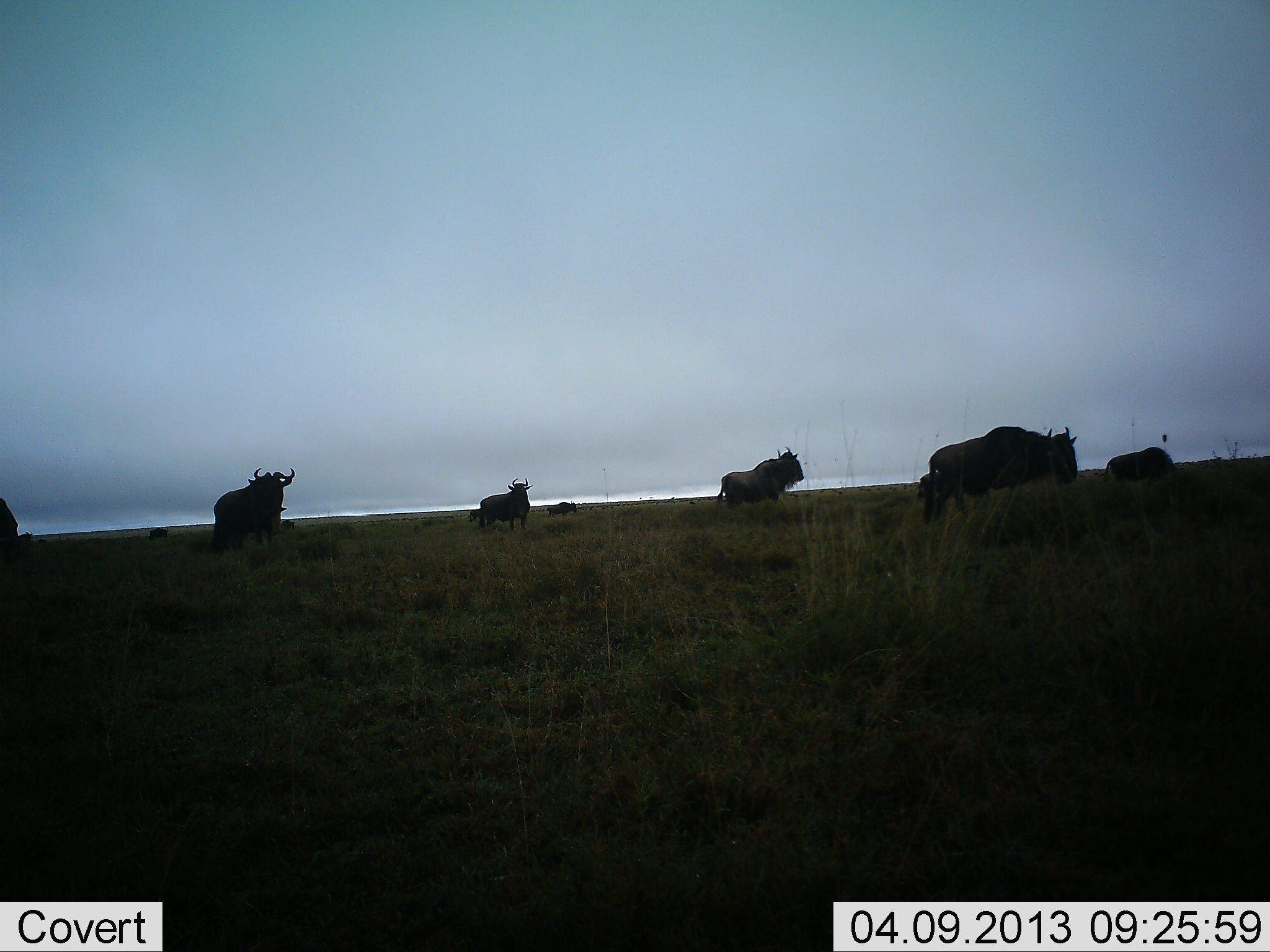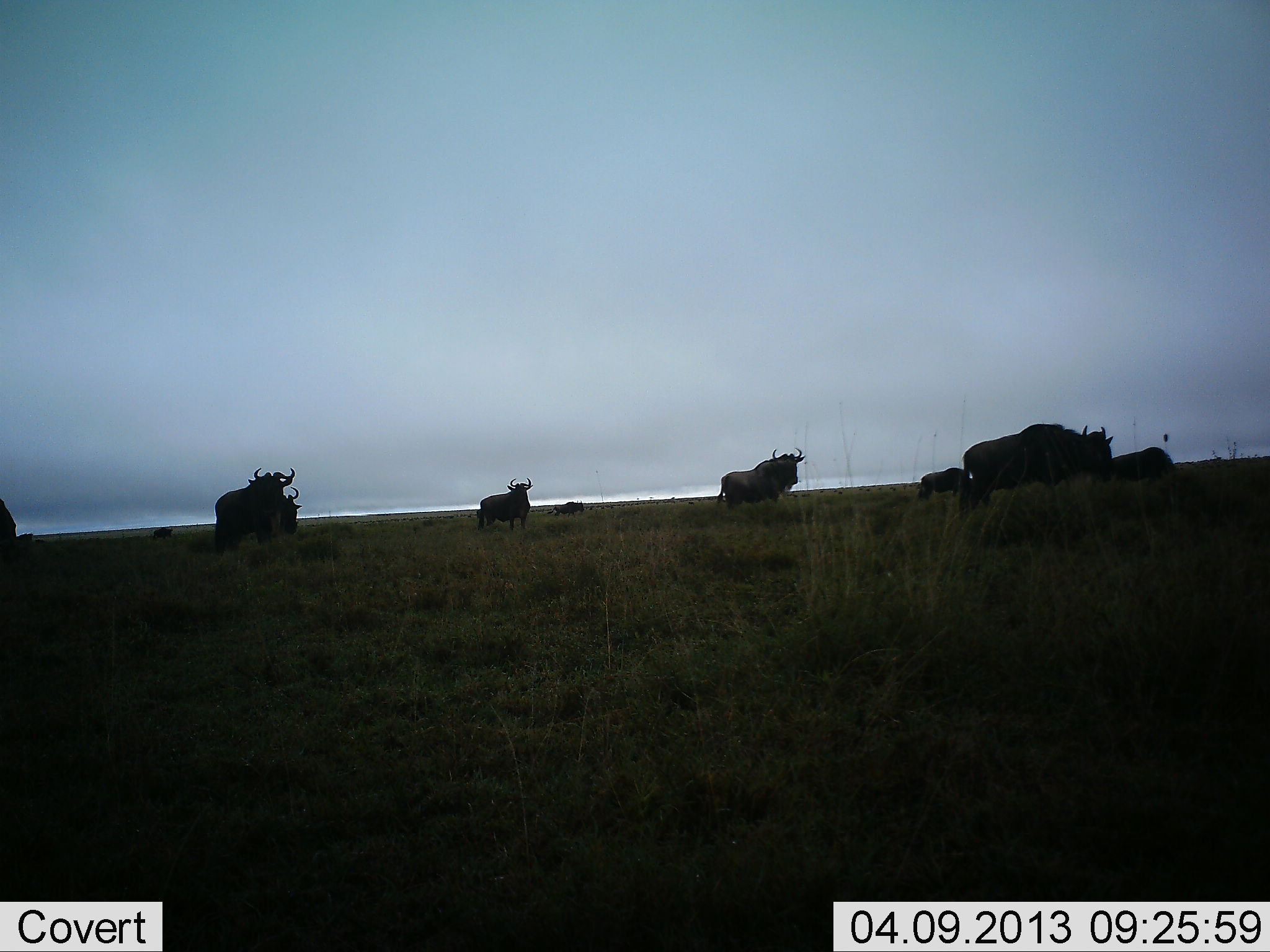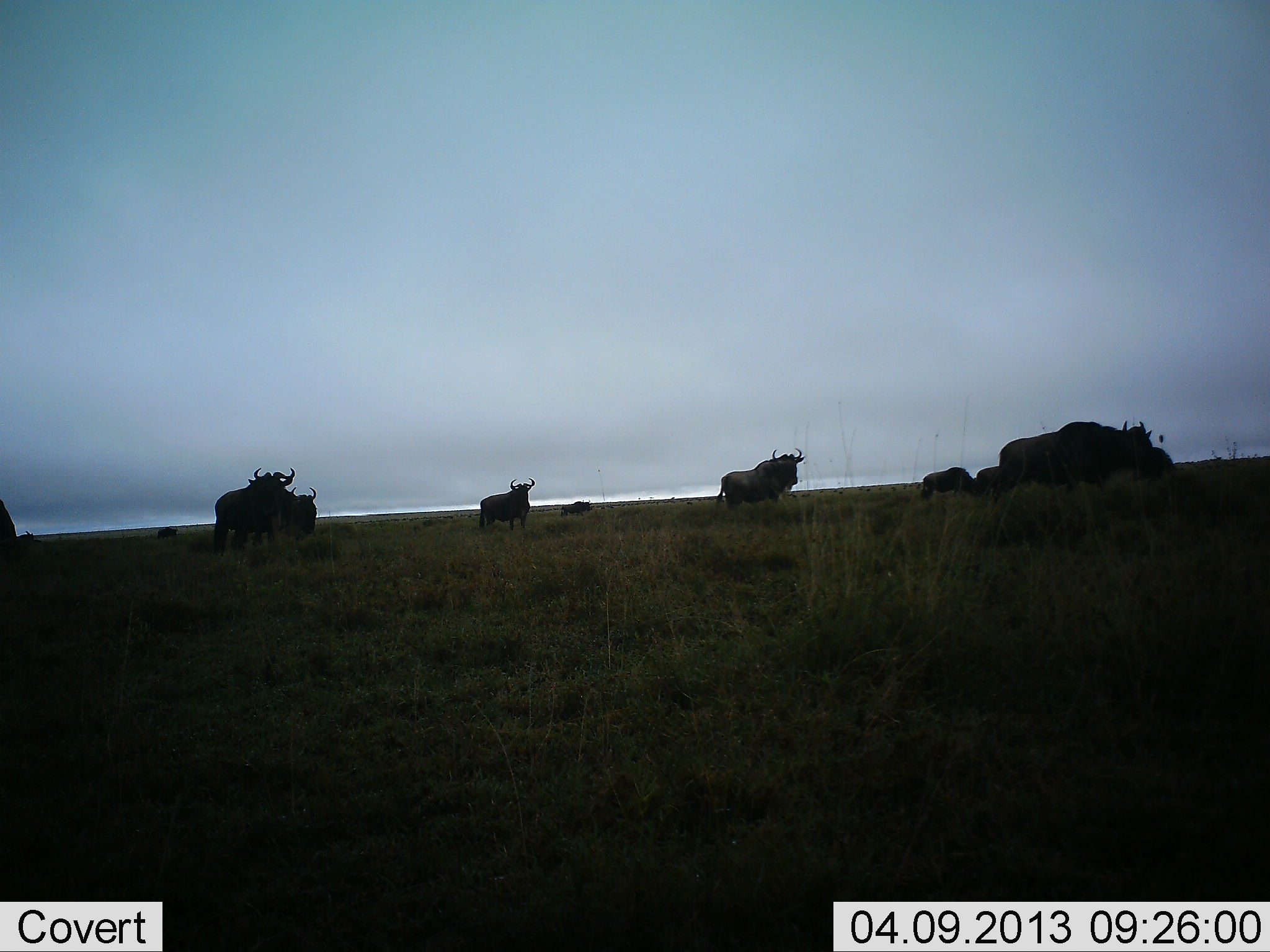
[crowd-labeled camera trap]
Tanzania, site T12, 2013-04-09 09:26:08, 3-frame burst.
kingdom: Animalia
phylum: Chordata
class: Mammalia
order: Artiodactyla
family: Bovidae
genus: Connochaetes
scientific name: Connochaetes taurinus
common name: blue wildebeest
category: wildebeest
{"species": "wildebeest (blue wildebeest) (Connochaetes taurinus)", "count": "10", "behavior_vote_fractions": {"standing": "68%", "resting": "0%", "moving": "91%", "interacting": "0%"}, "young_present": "5%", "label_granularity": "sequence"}